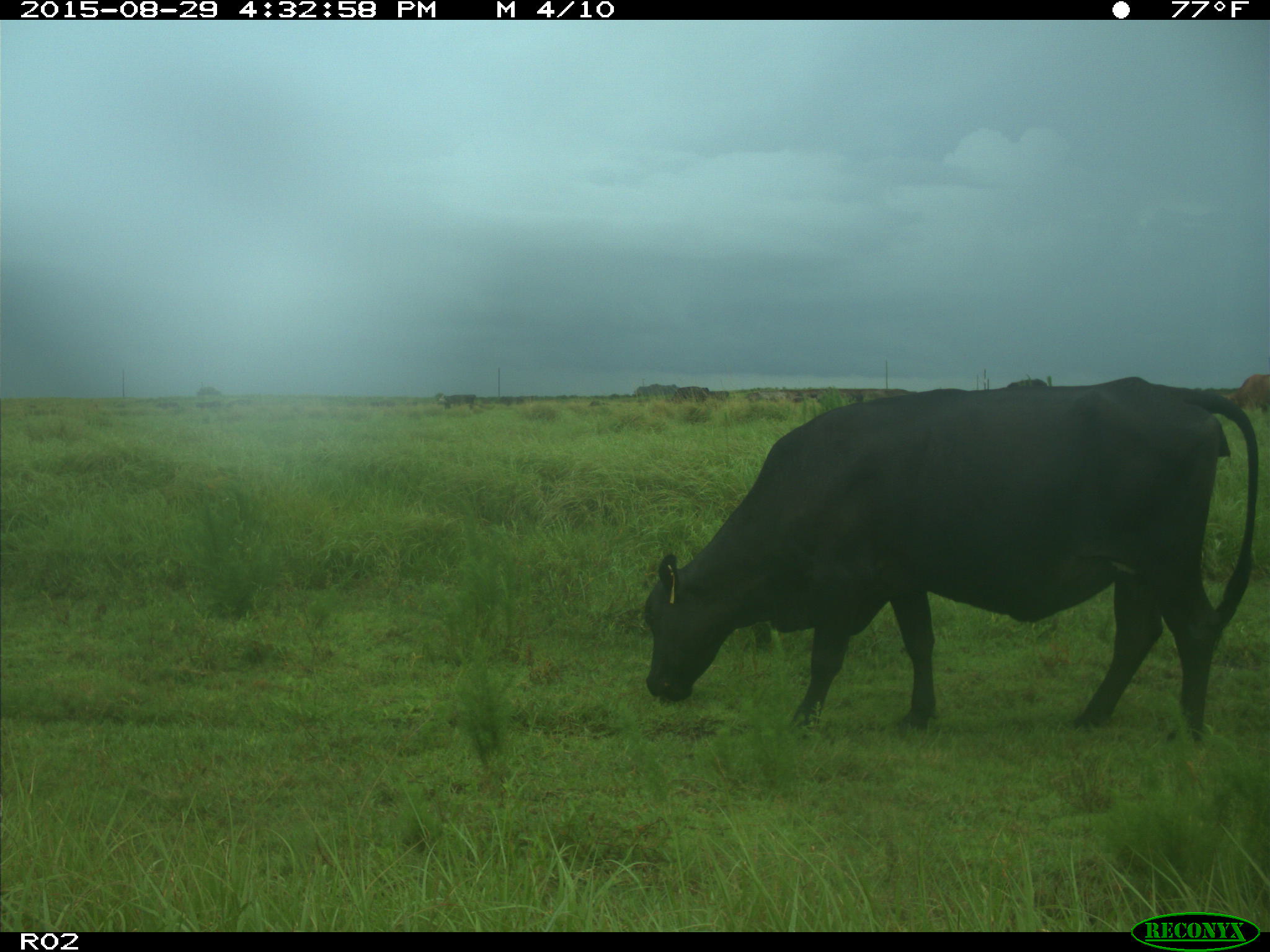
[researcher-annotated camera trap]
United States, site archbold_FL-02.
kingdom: Animalia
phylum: Chordata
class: Mammalia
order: Artiodactyla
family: Bovidae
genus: Bos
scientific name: Bos taurus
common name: domestic cow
Bos taurus (domestic cow).